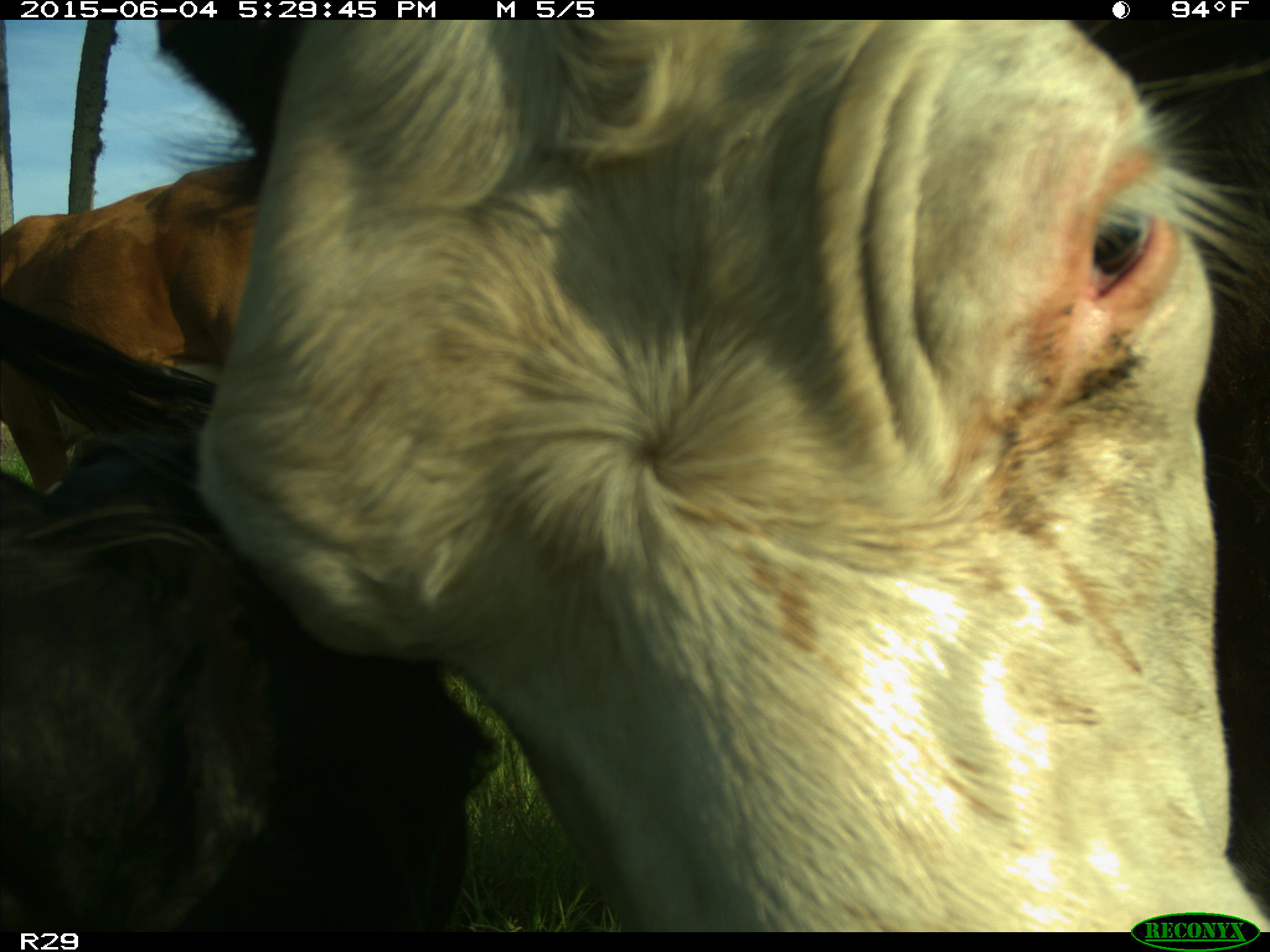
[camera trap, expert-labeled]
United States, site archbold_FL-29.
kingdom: Animalia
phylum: Chordata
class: Mammalia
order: Artiodactyla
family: Bovidae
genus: Bos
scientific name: Bos taurus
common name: domestic cow